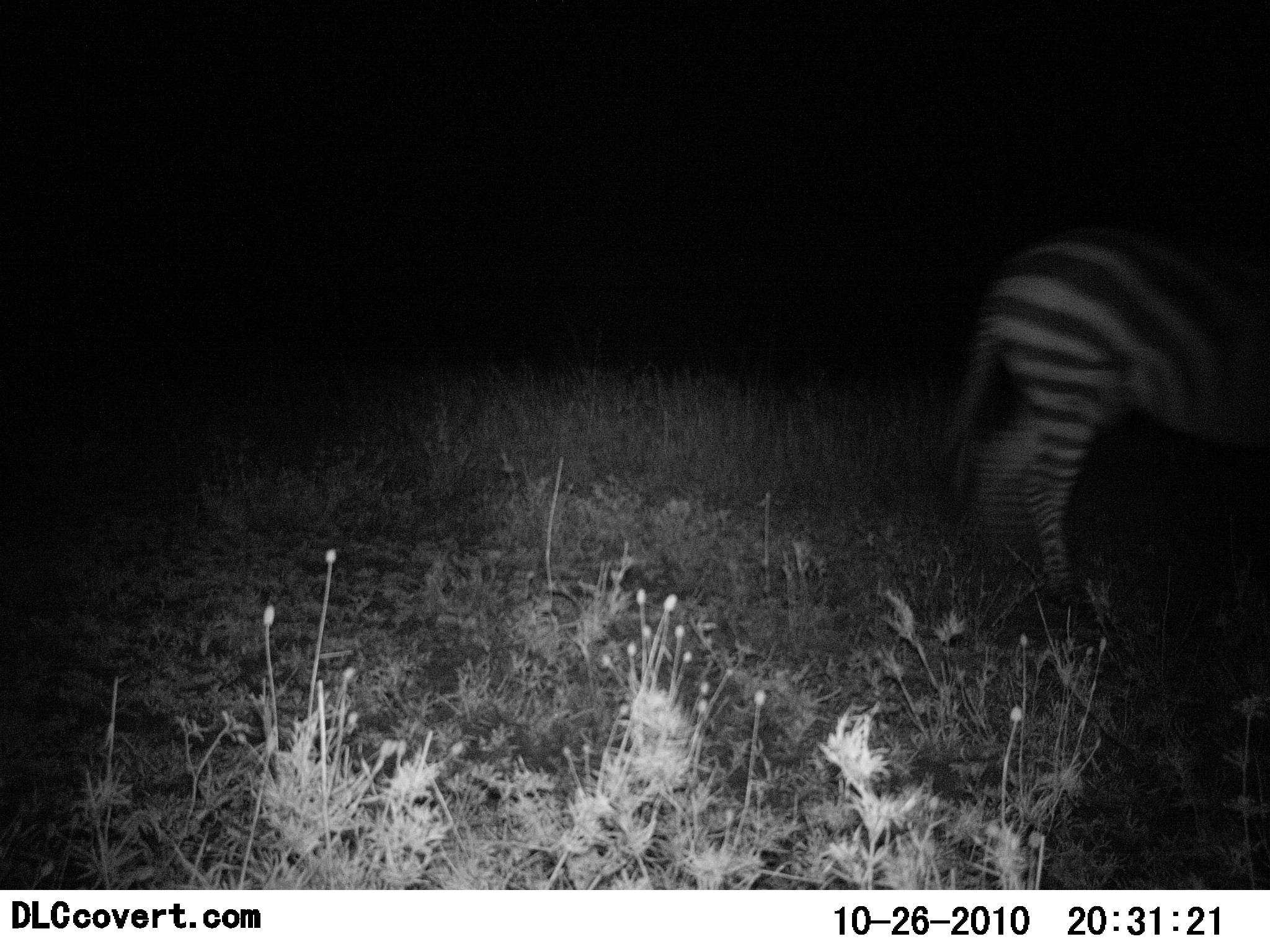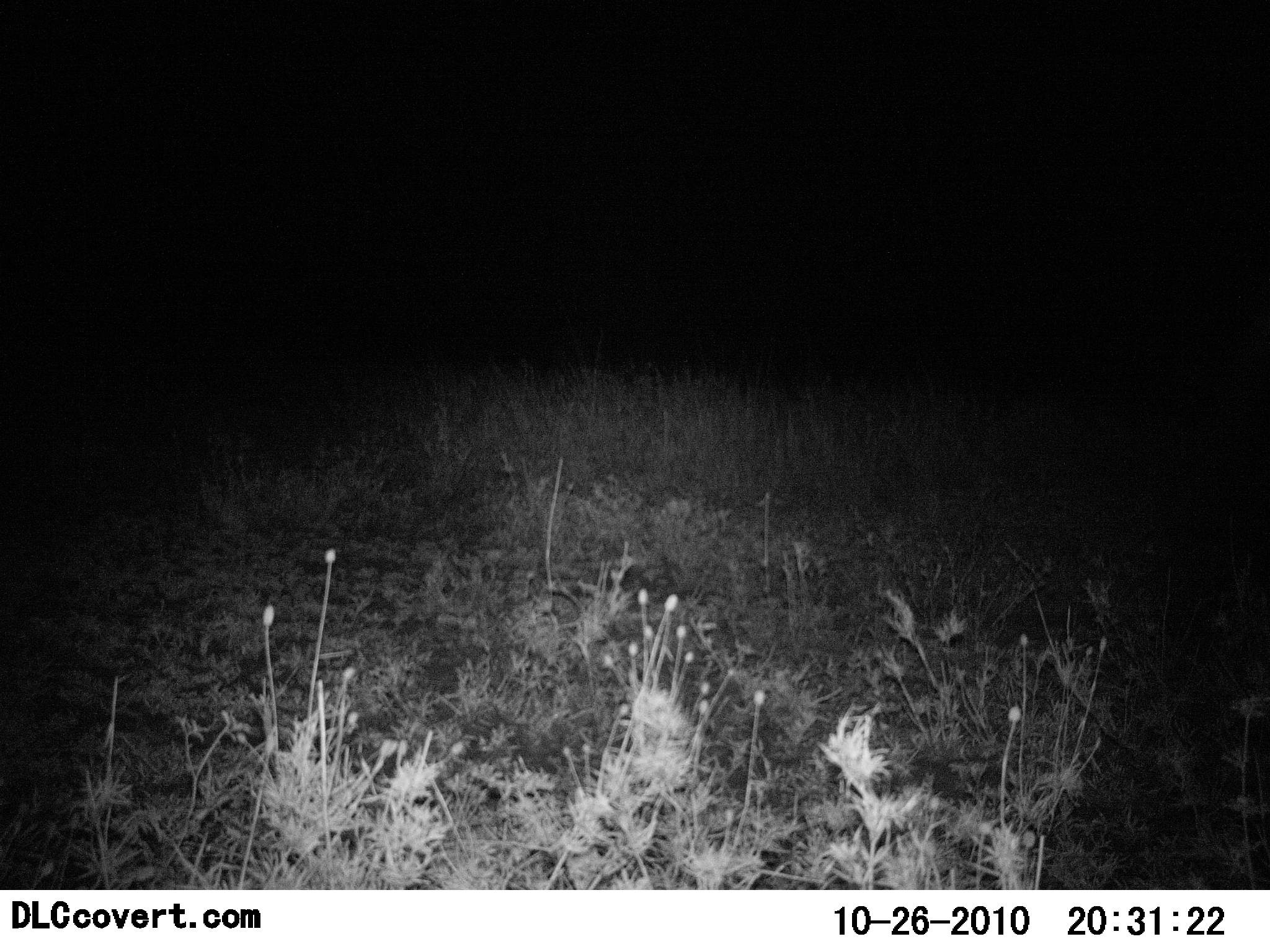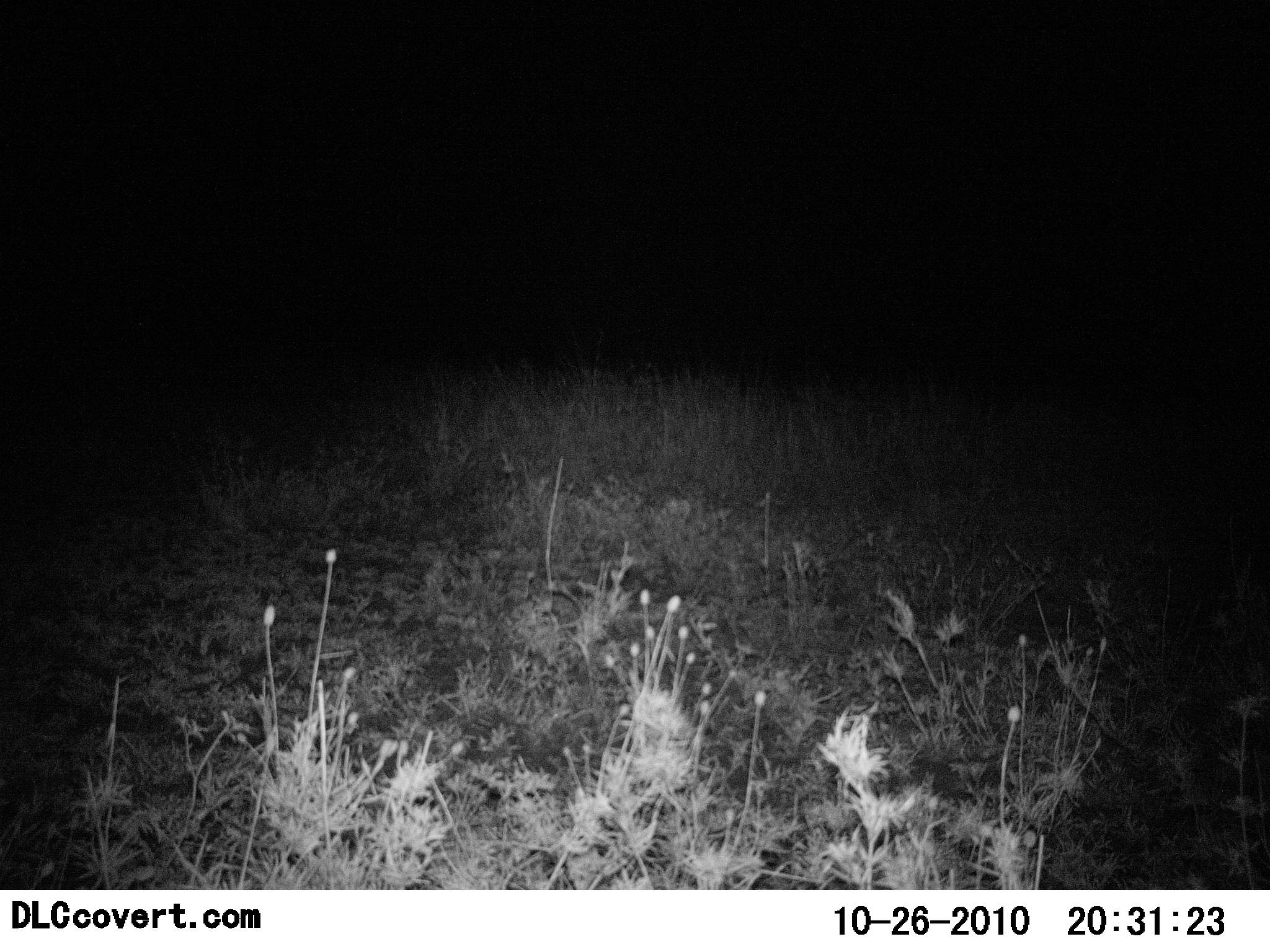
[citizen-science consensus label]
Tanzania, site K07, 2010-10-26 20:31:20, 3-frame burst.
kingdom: Animalia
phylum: Chordata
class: Mammalia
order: Perissodactyla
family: Equidae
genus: Equus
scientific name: Equus quagga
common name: plains zebra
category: zebra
Zebra (plains zebra) (Equus quagga), count 1. Behavior (volunteer vote fractions): standing 0%, resting 0%, moving 100%, interacting 0%. Young present (vote fraction): 0%. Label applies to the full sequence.